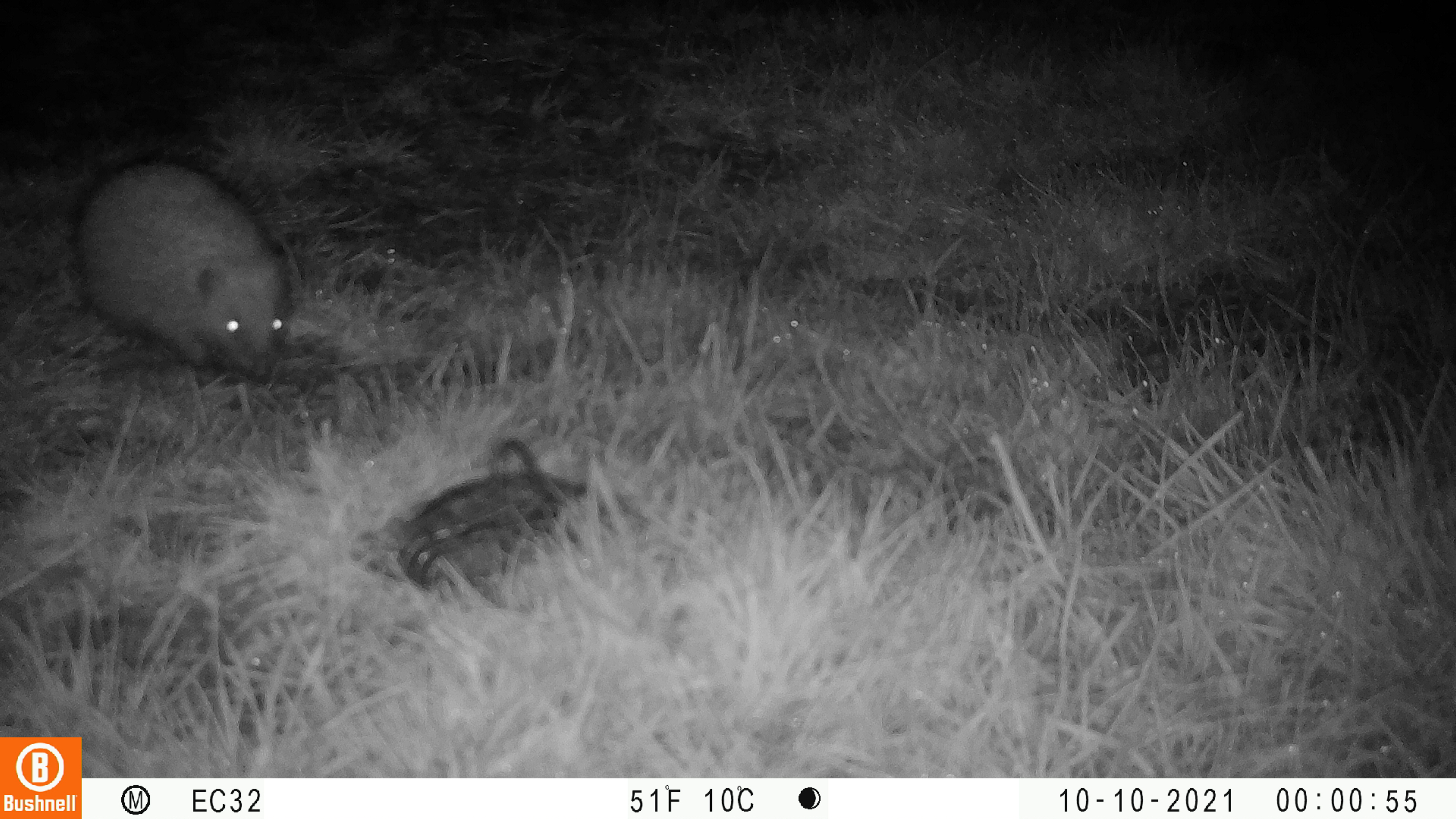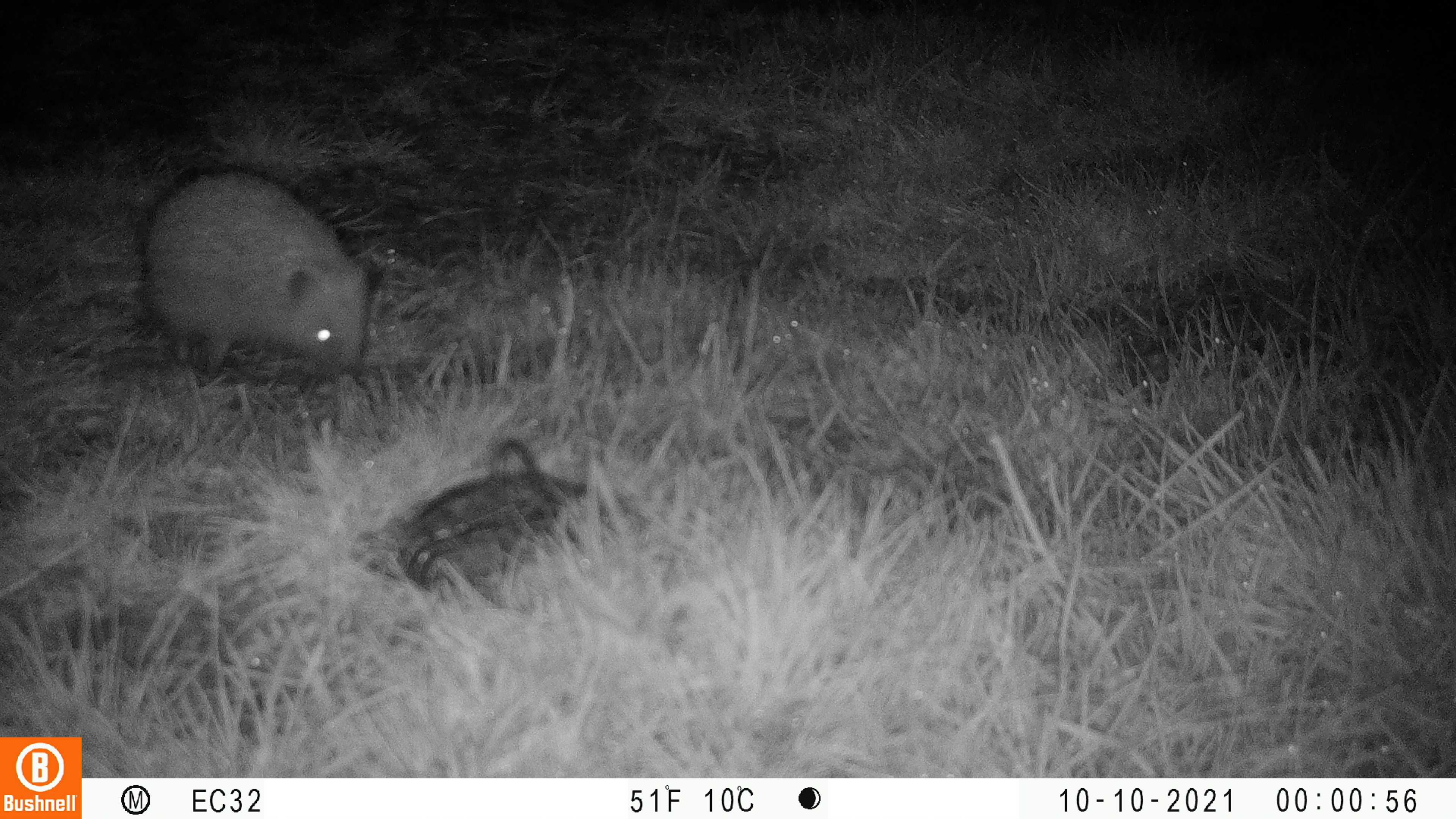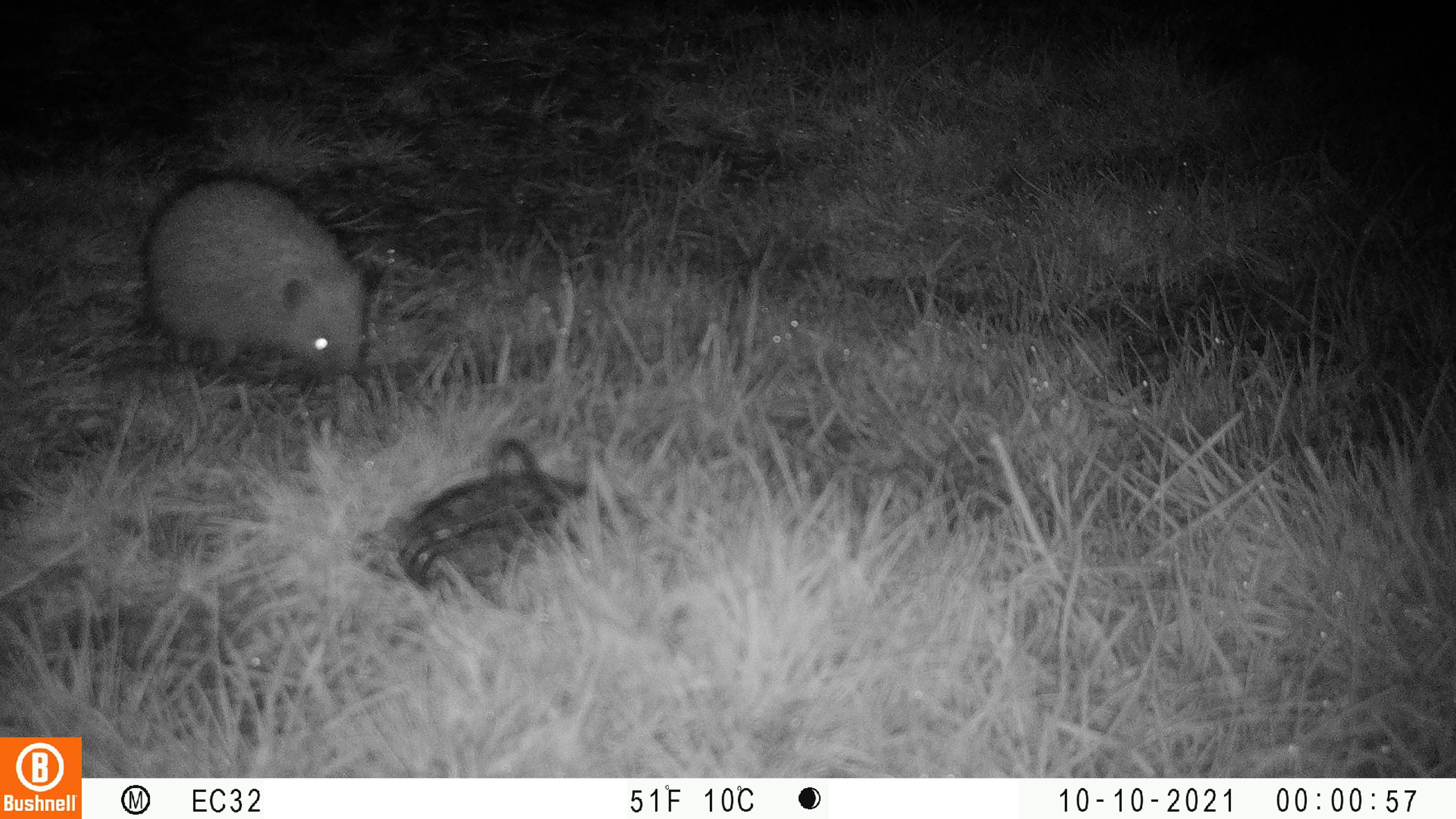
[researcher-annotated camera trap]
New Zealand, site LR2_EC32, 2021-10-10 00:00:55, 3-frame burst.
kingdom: Animalia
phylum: Chordata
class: Mammalia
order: Eulipotyphla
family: Erinaceidae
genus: Erinaceus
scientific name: Erinaceus europaeus europaeus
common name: european hedgehog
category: hedgehog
Hedgehog (european hedgehog) (Erinaceus europaeus europaeus).